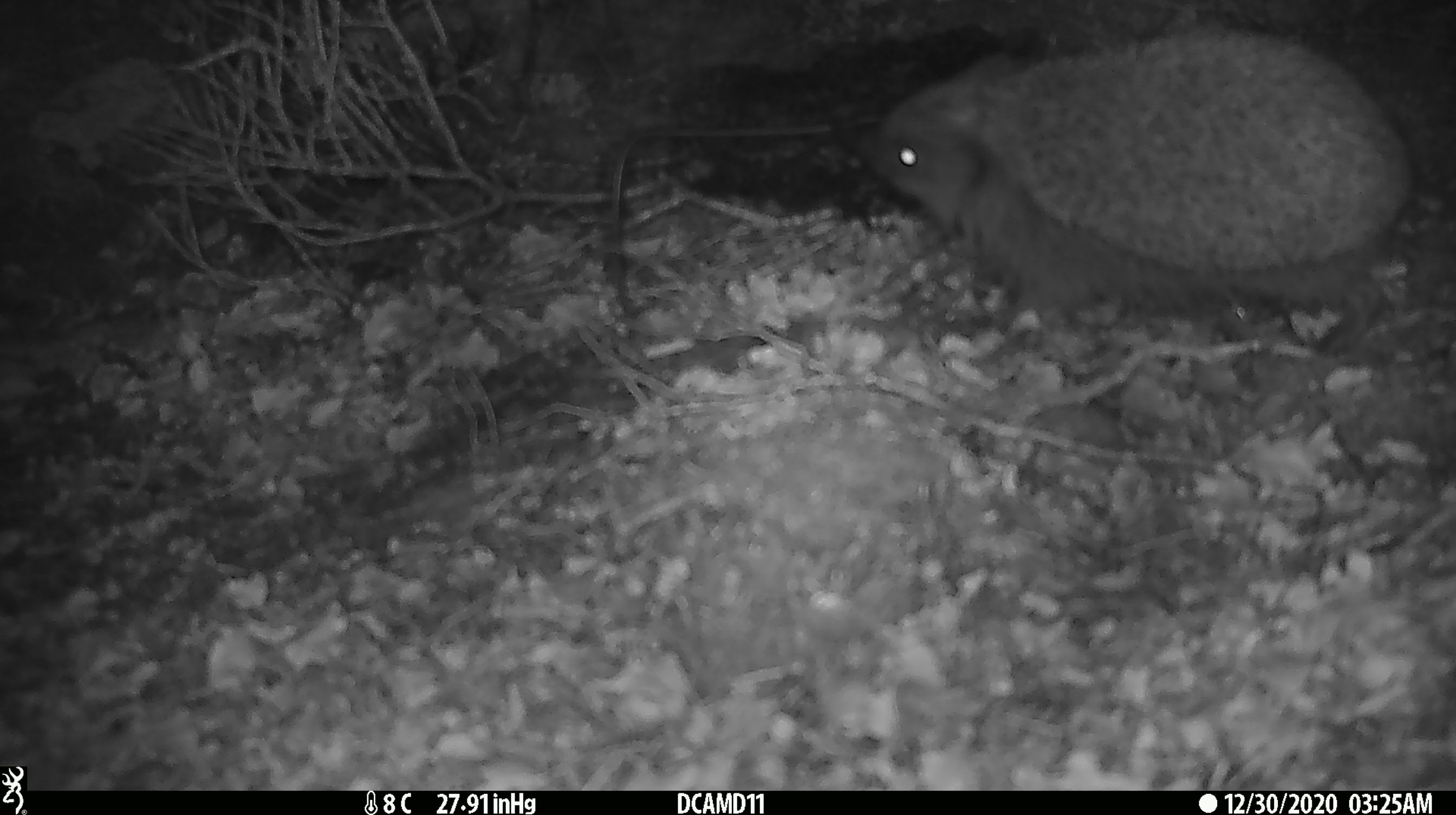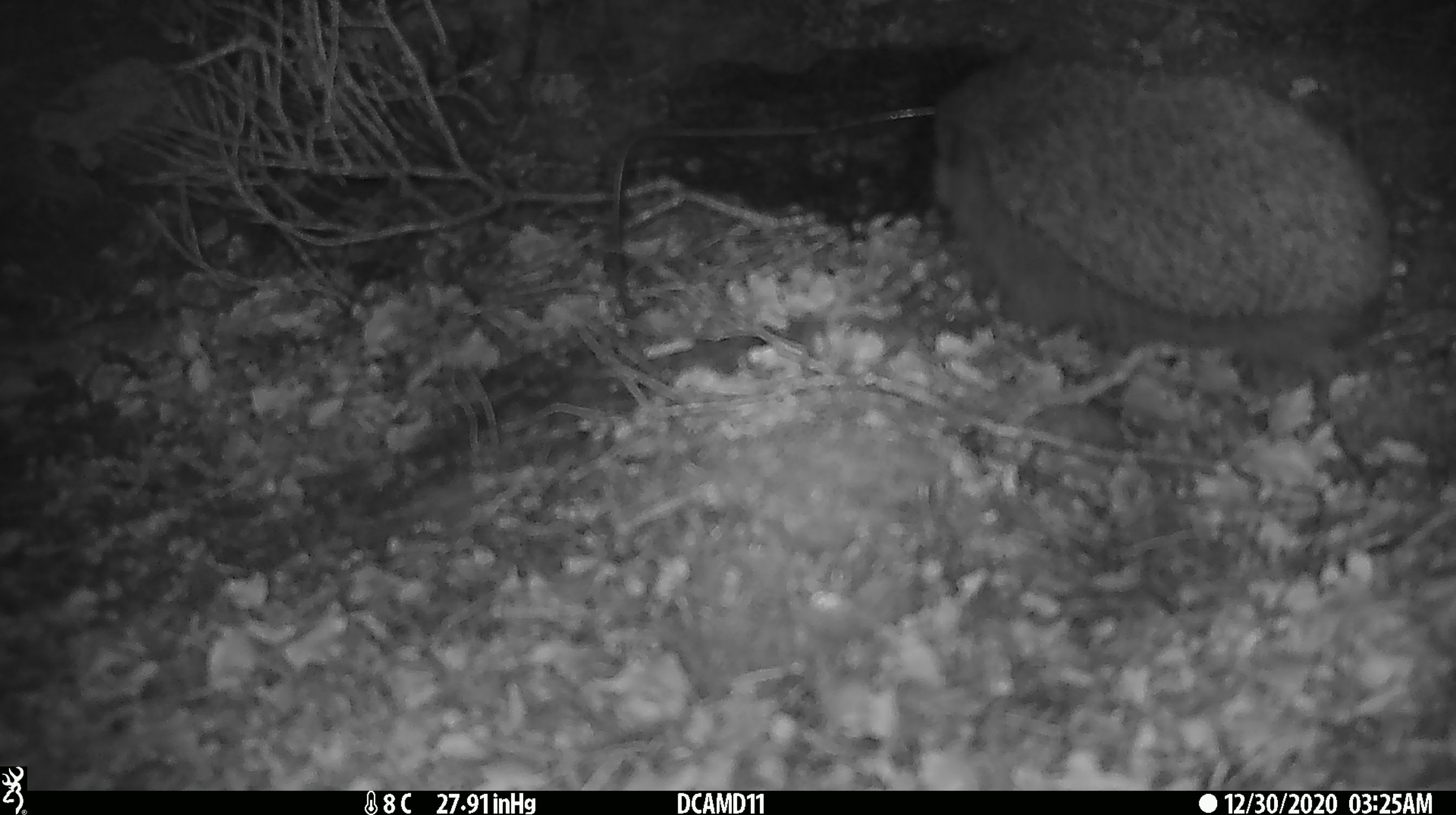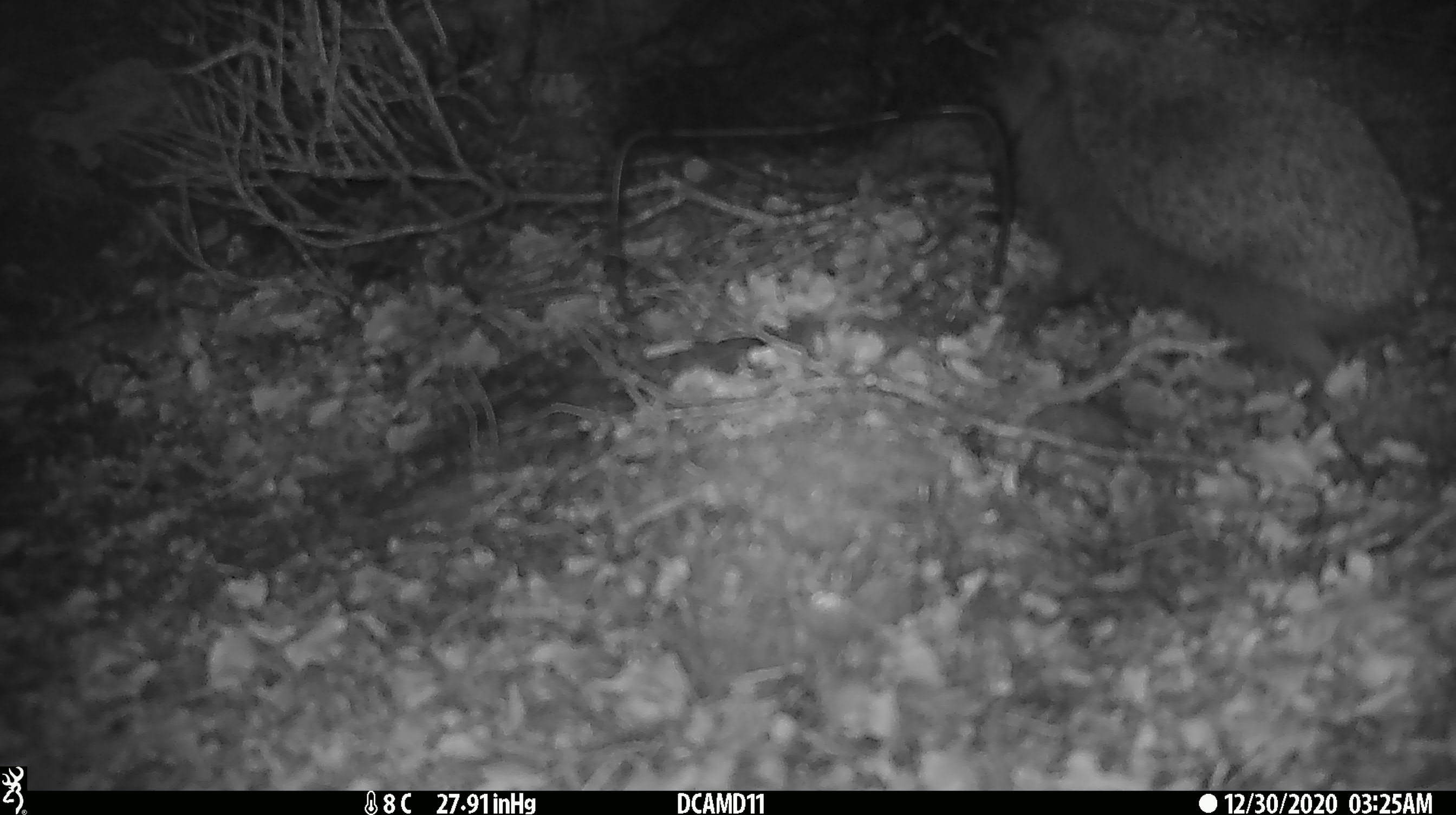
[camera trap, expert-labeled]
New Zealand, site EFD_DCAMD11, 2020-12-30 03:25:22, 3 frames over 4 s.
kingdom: Animalia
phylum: Chordata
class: Mammalia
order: Eulipotyphla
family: Erinaceidae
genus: Erinaceus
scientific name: Erinaceus europaeus europaeus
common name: european hedgehog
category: hedgehog